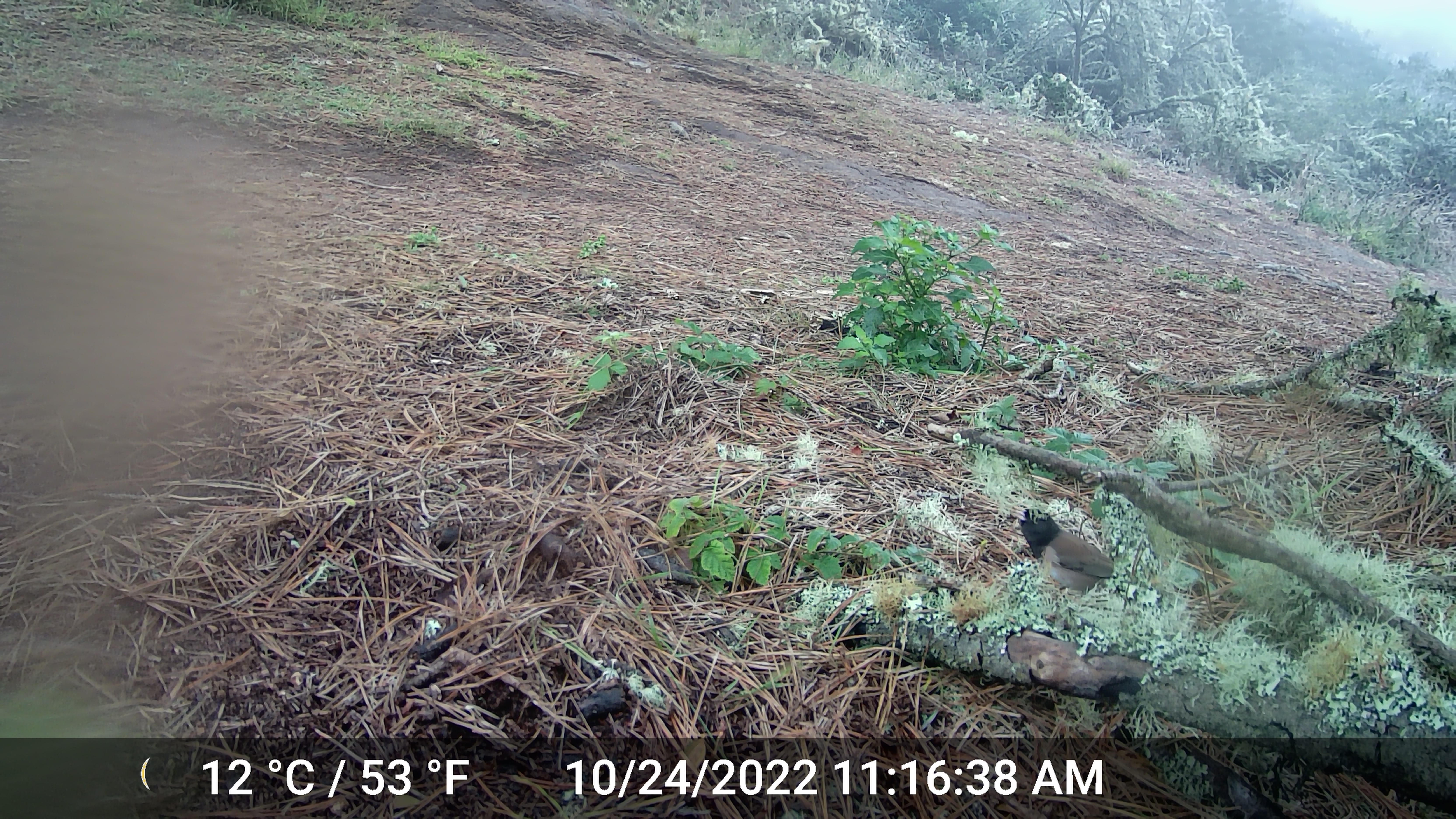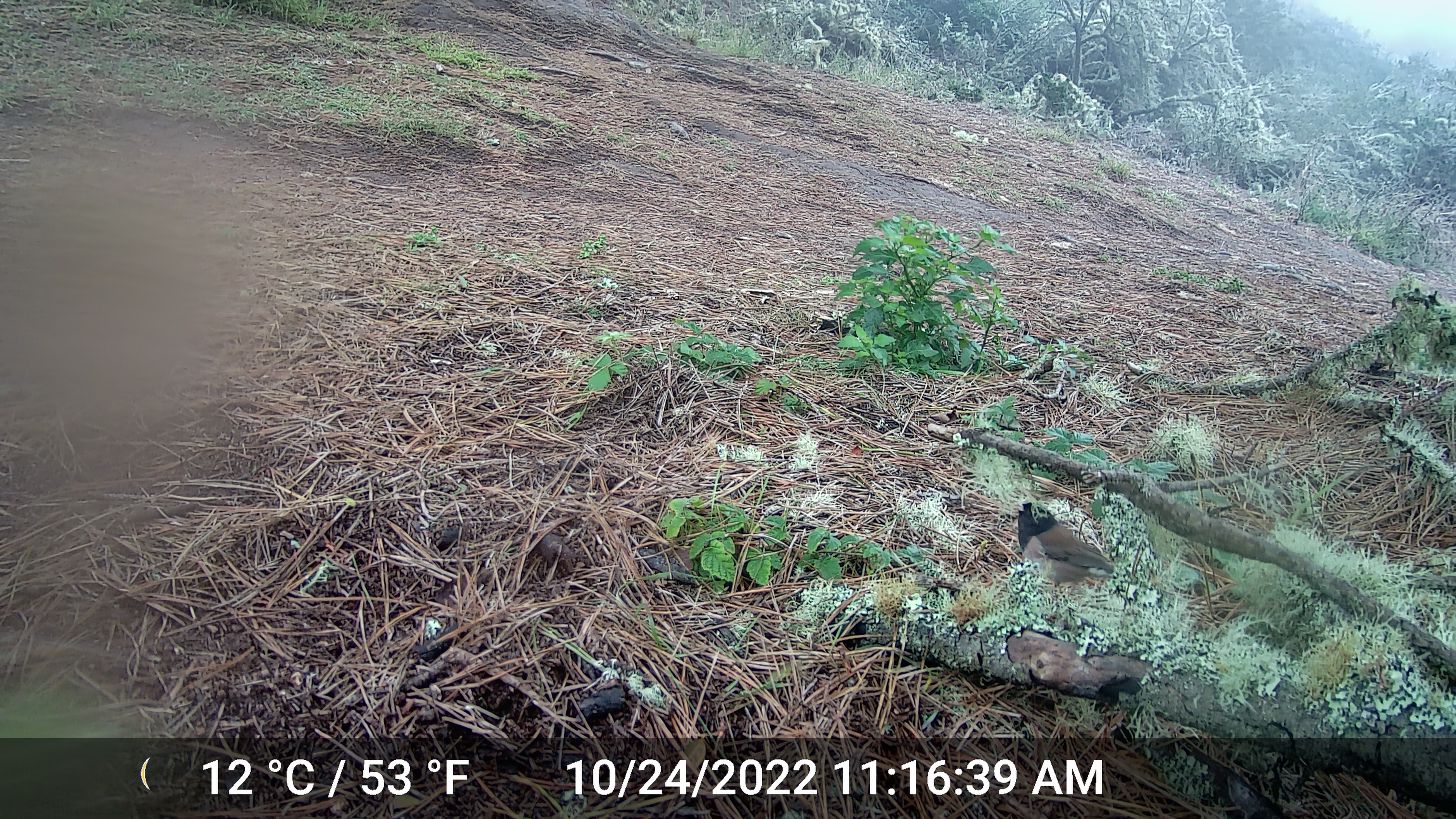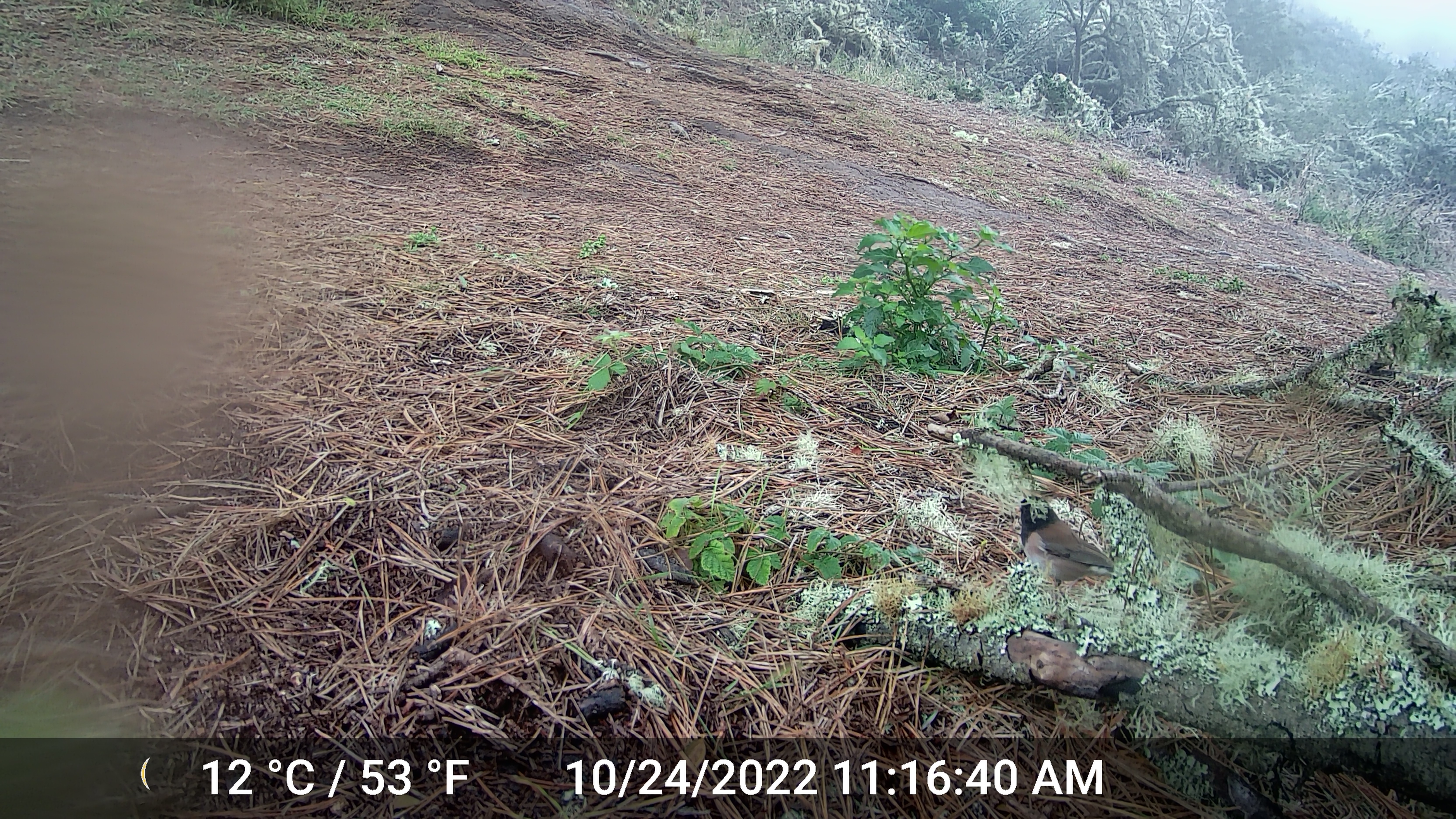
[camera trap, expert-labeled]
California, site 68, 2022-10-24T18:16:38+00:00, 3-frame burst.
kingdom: Animalia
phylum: Chordata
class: Aves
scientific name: Aves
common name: bird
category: unknown bird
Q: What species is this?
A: Unknown bird (bird) (Aves).